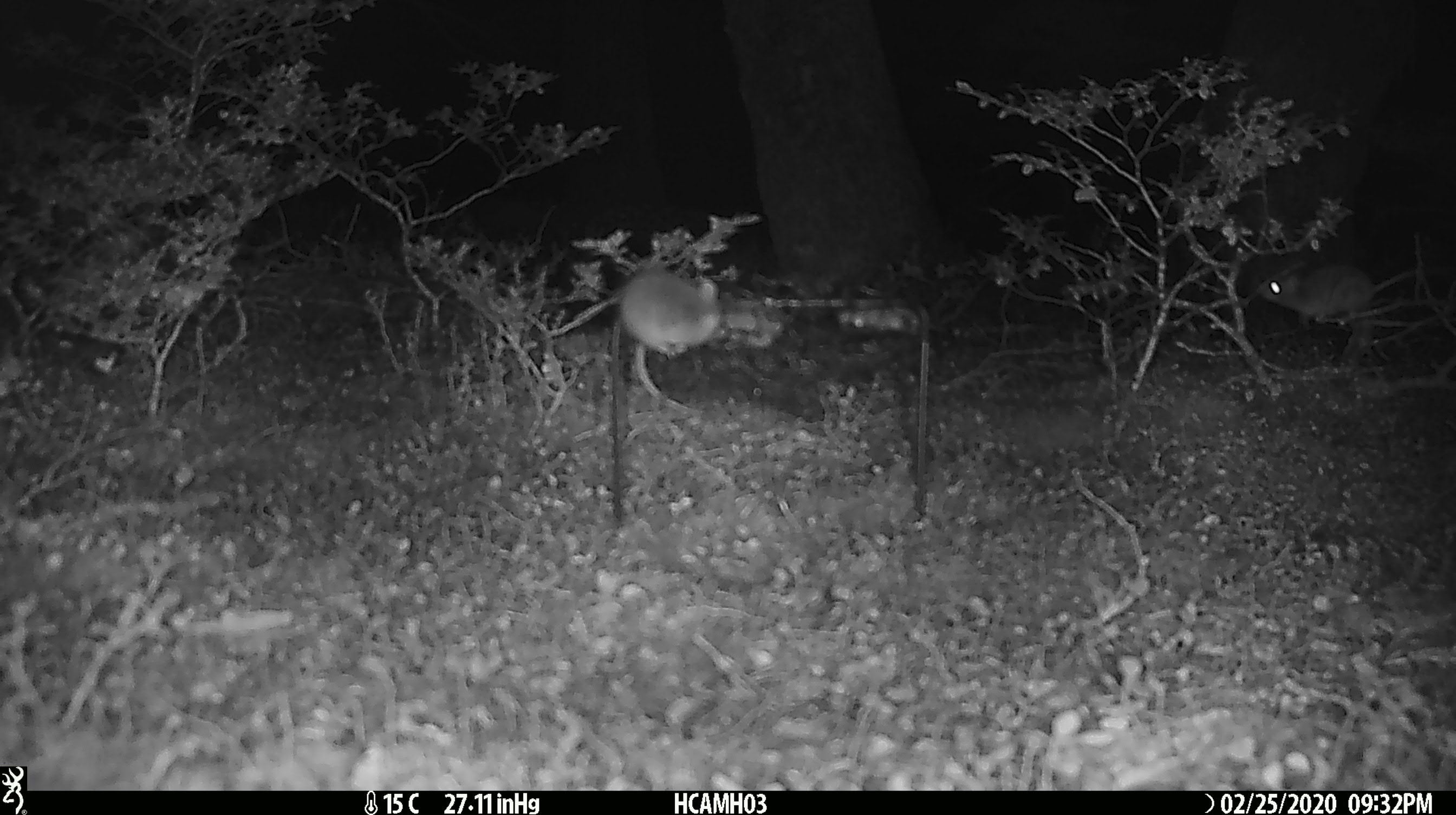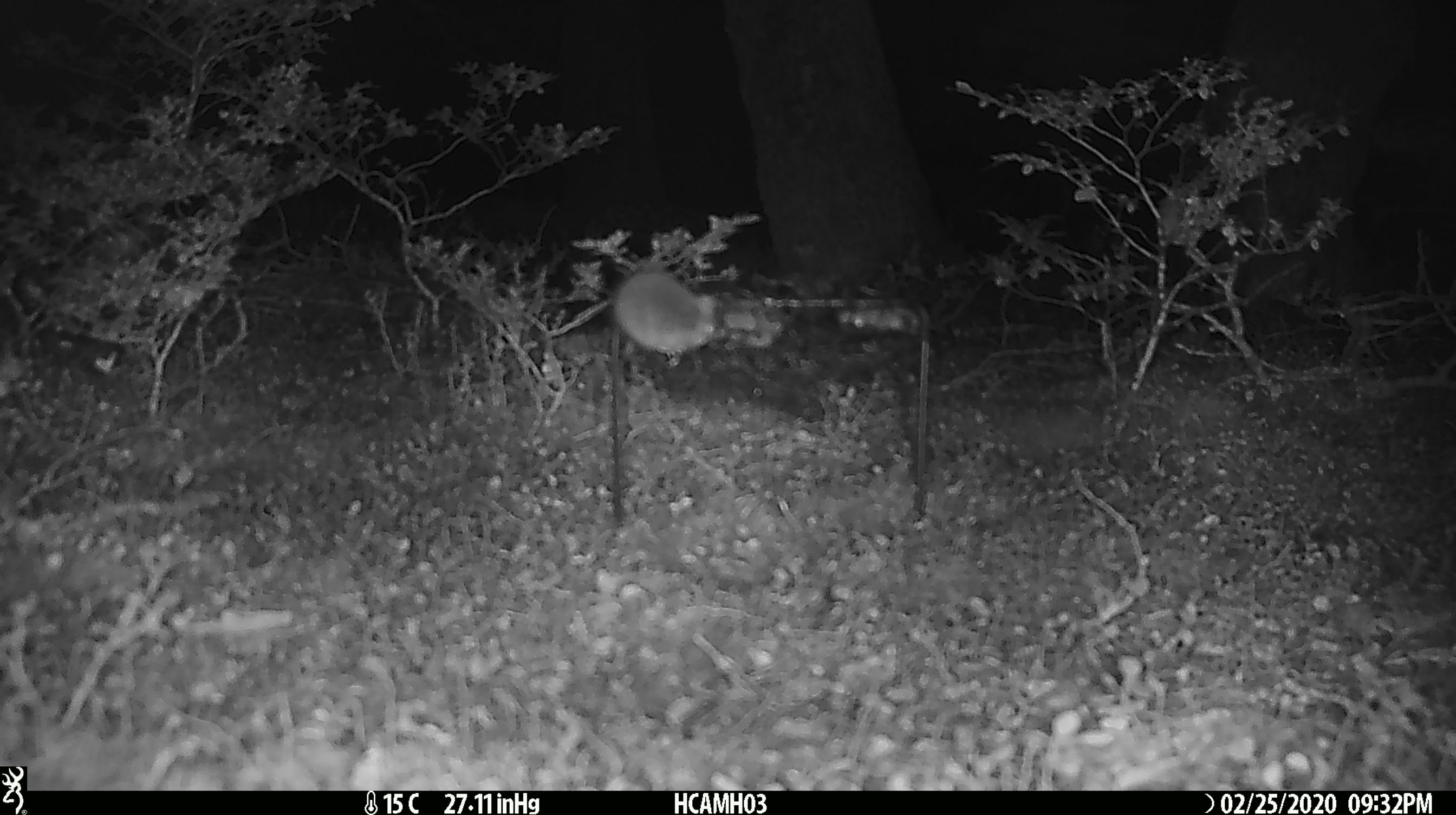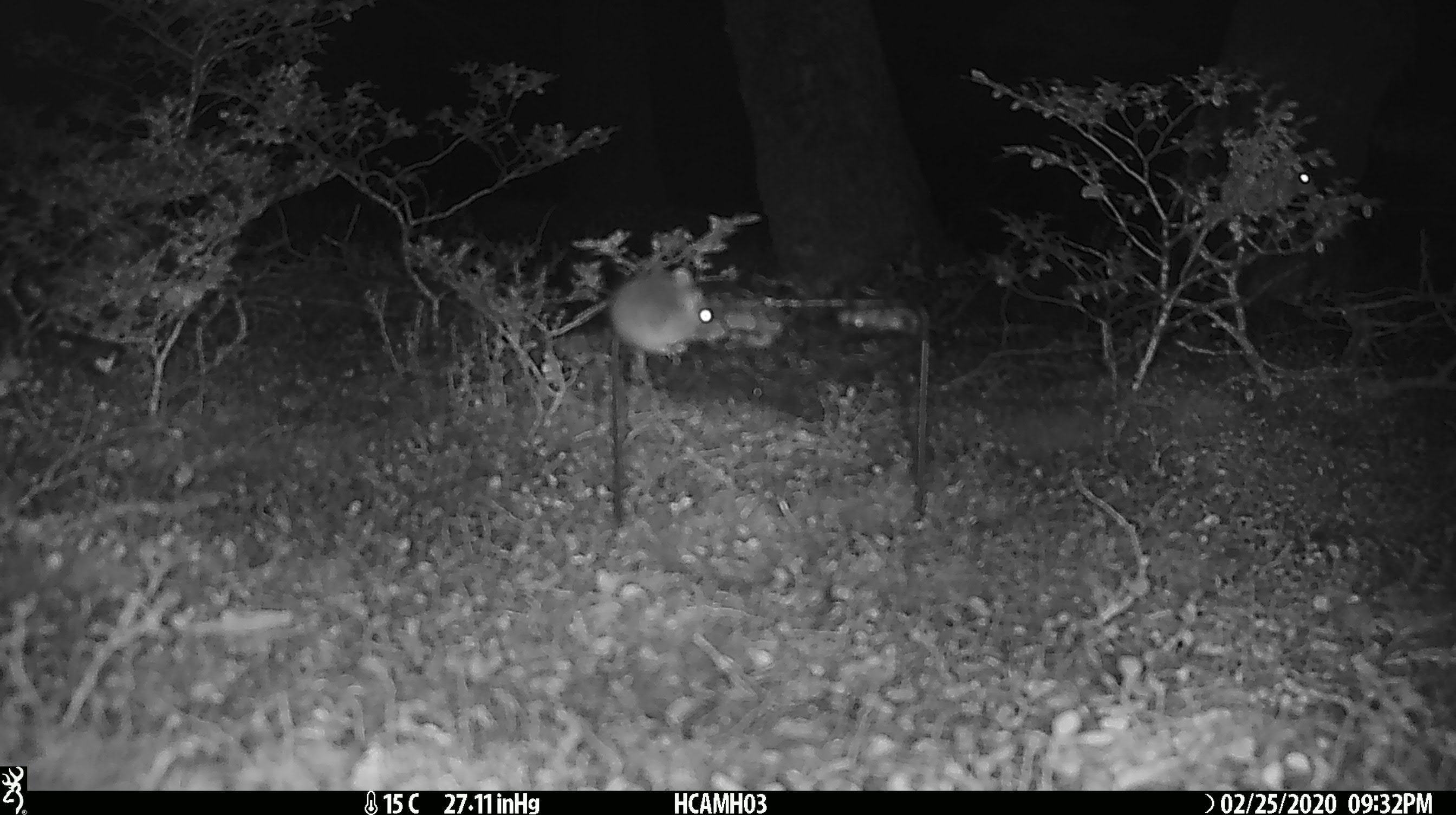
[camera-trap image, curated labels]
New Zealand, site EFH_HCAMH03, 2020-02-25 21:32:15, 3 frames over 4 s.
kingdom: Animalia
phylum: Chordata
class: Mammalia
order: Rodentia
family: Muridae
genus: Mus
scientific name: Mus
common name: mouse